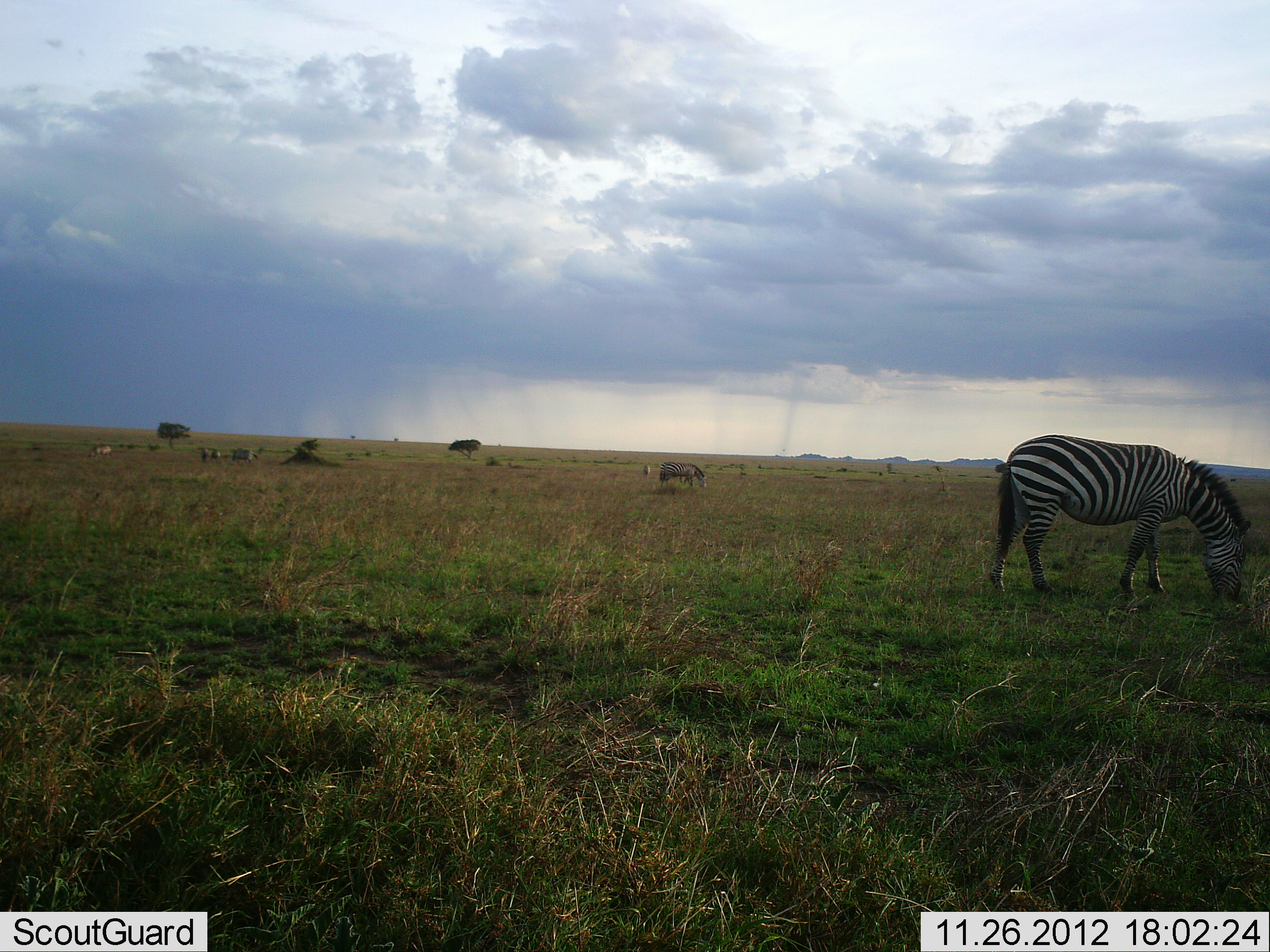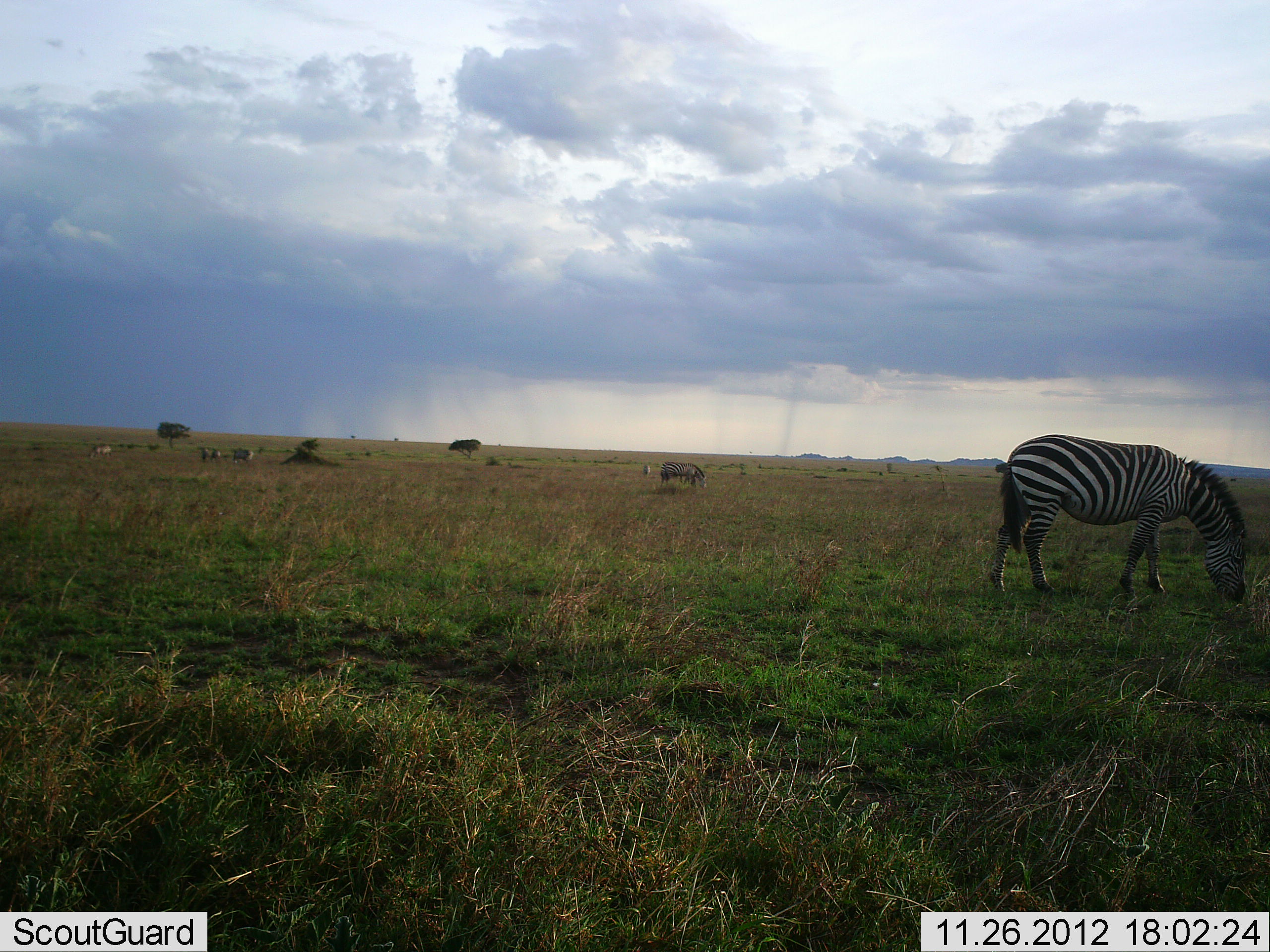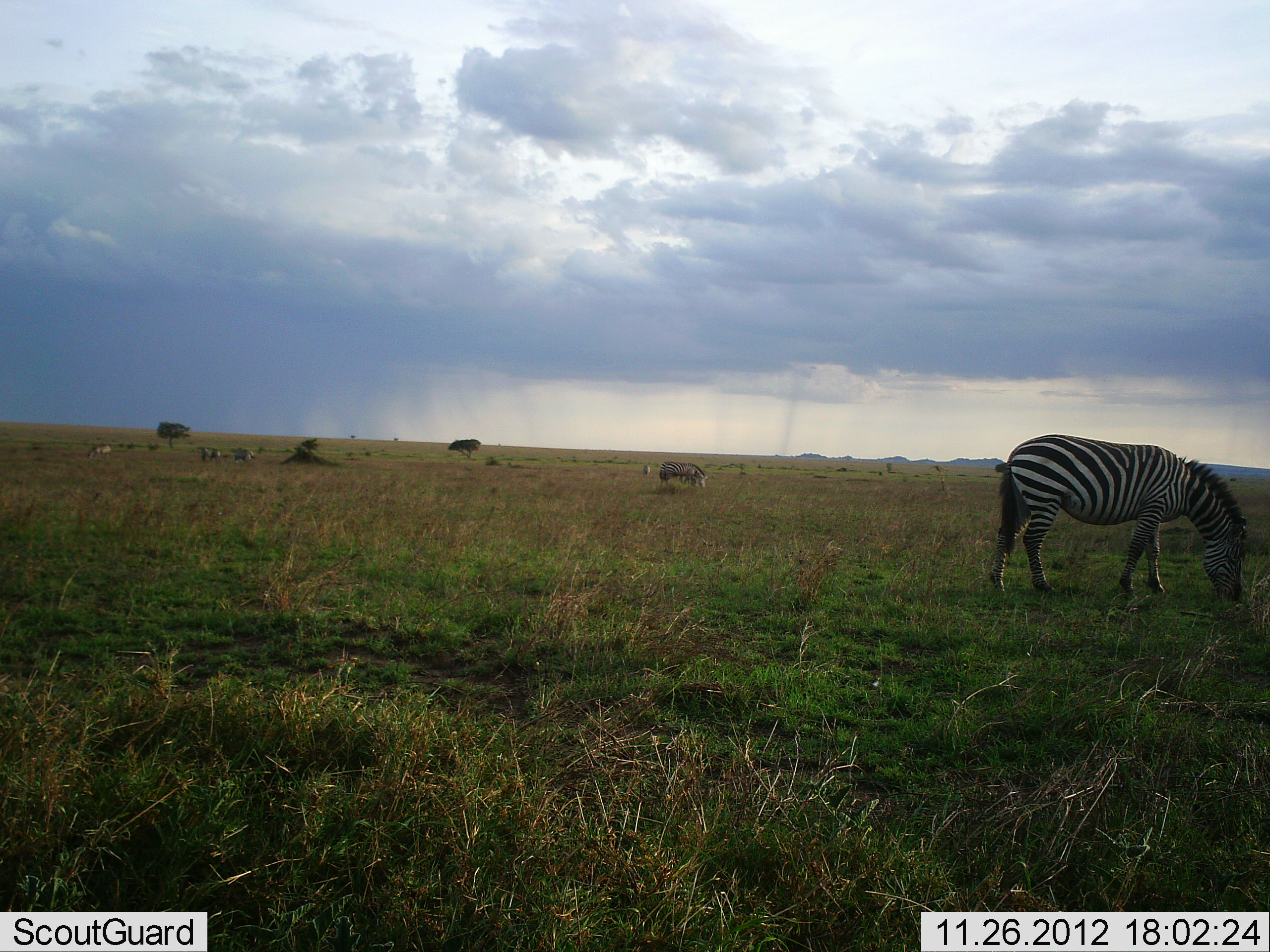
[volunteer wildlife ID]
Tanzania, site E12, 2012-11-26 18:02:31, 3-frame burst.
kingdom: Animalia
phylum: Chordata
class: Mammalia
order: Perissodactyla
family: Equidae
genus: Equus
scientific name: Equus quagga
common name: plains zebra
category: zebra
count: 3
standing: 33%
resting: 0%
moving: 0%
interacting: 0%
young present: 0%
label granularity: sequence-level